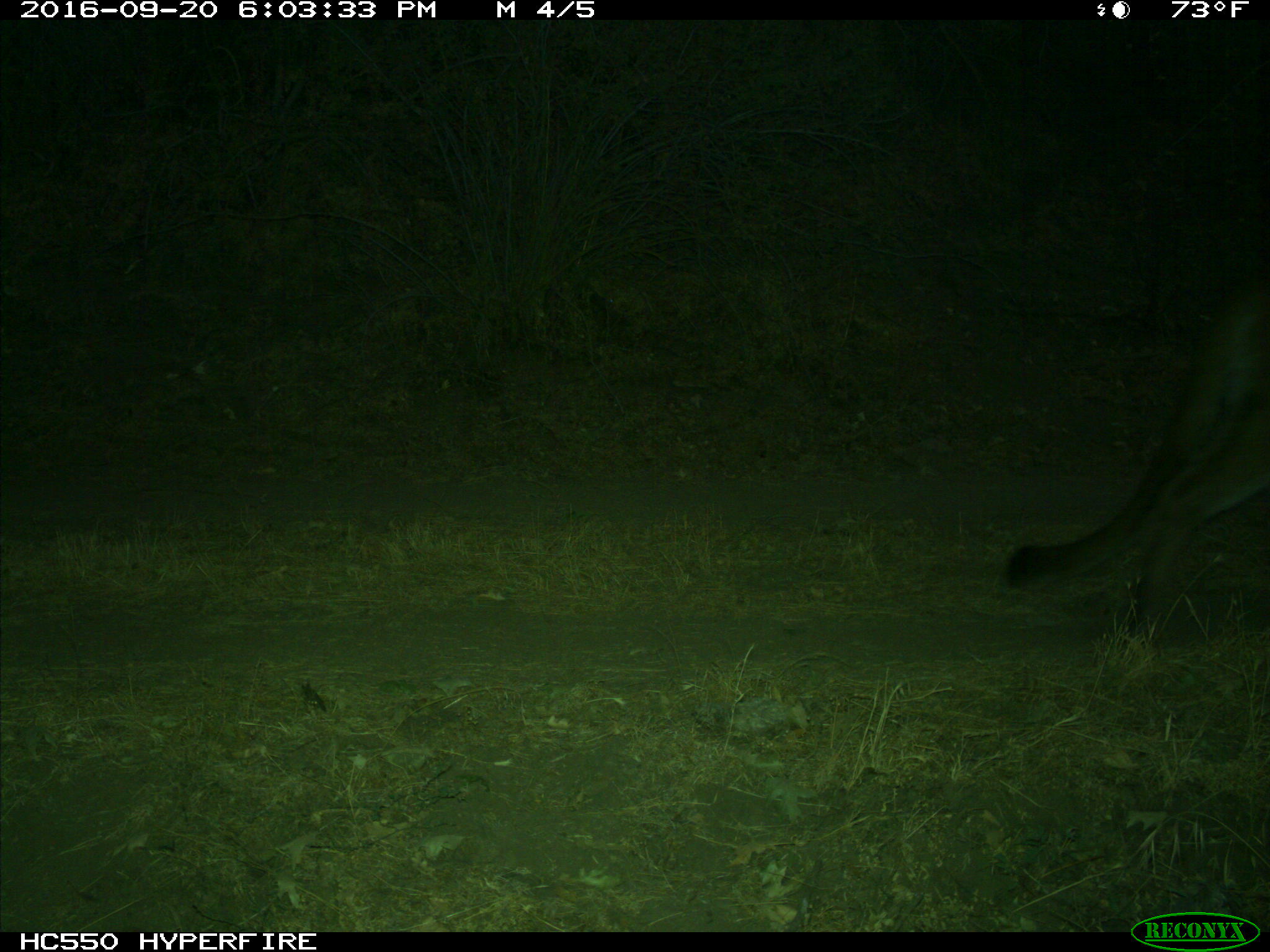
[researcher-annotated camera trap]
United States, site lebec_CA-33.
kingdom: Animalia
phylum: Chordata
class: Mammalia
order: Carnivora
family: Felidae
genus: Puma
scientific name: Puma concolor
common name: mountain lion